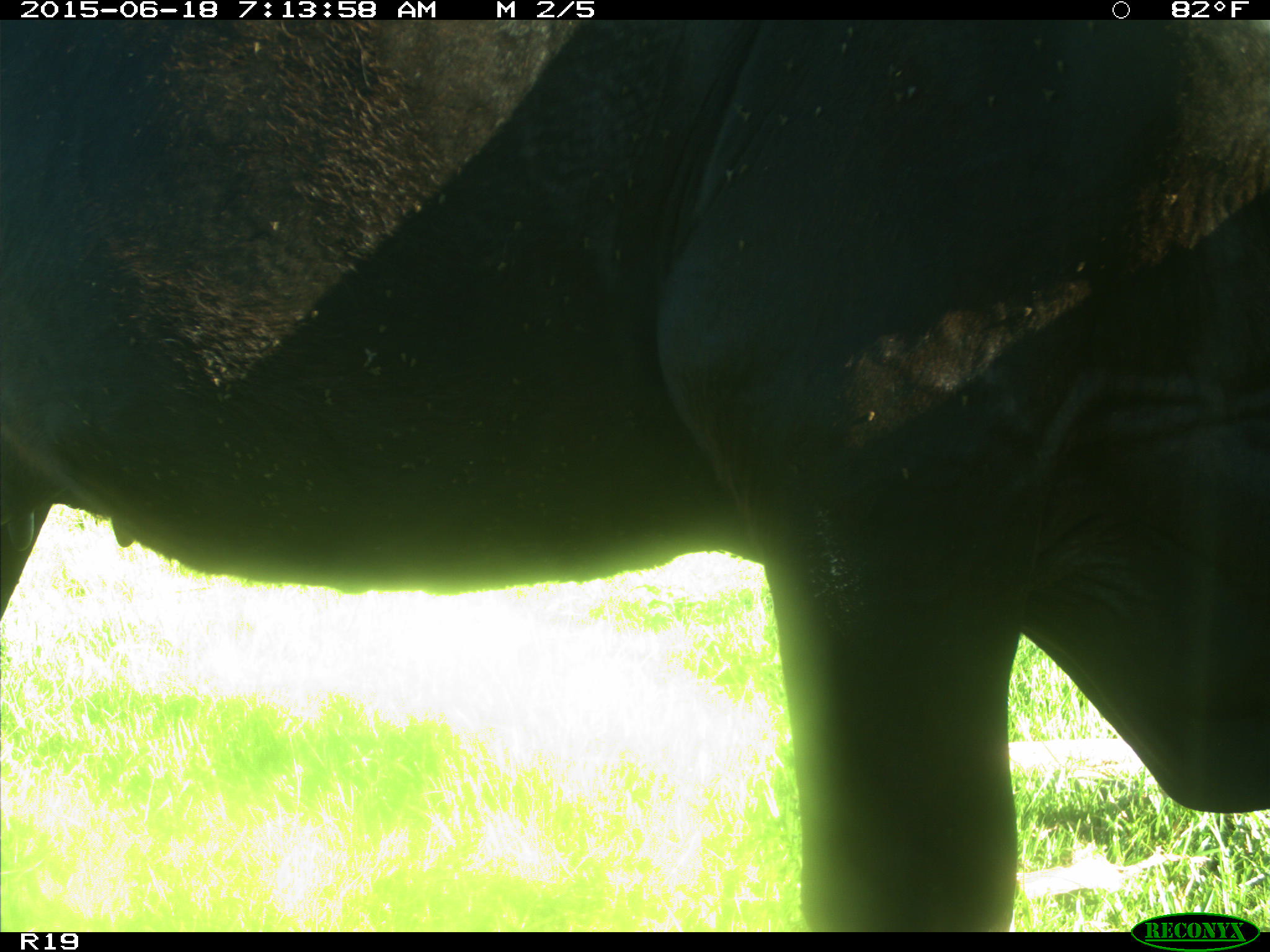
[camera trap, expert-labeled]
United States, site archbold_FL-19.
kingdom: Animalia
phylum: Chordata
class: Mammalia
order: Artiodactyla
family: Bovidae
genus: Bos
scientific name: Bos taurus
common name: domestic cow